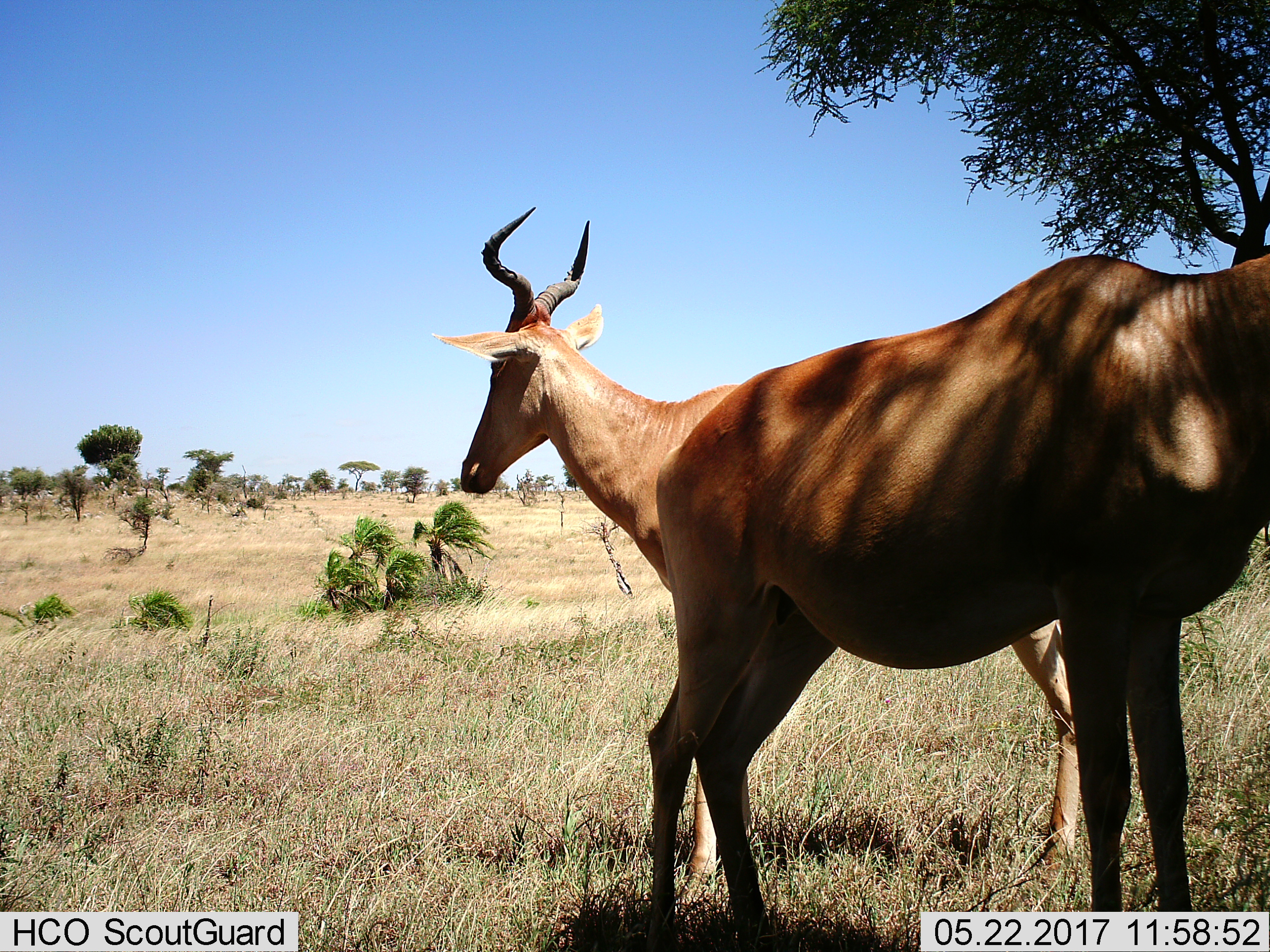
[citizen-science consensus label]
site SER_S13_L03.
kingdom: Animalia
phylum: Chordata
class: Mammalia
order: Artiodactyla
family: Bovidae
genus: Alcelaphus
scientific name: Alcelaphus buselaphus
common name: hartebeest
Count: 2.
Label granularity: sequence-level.